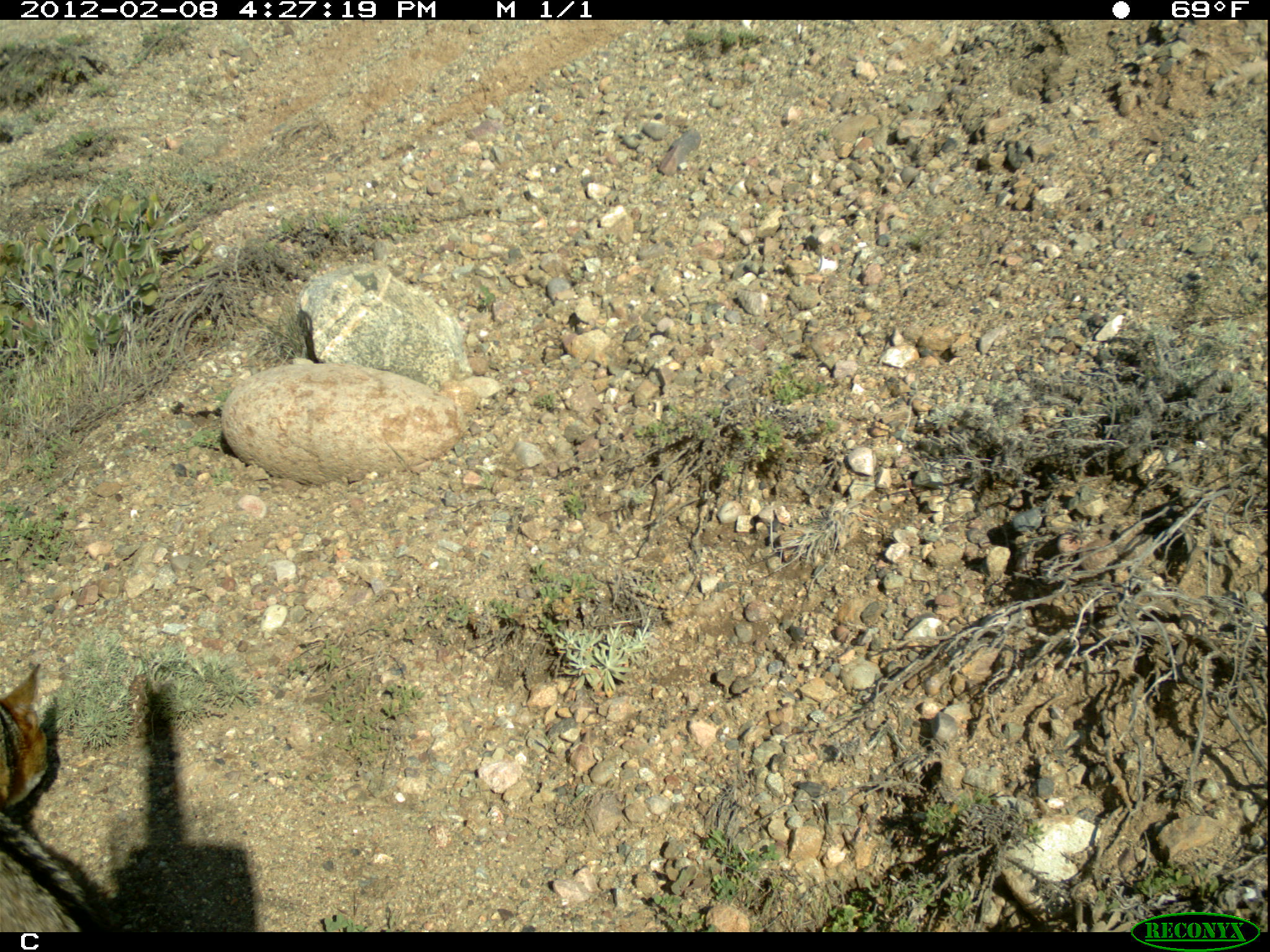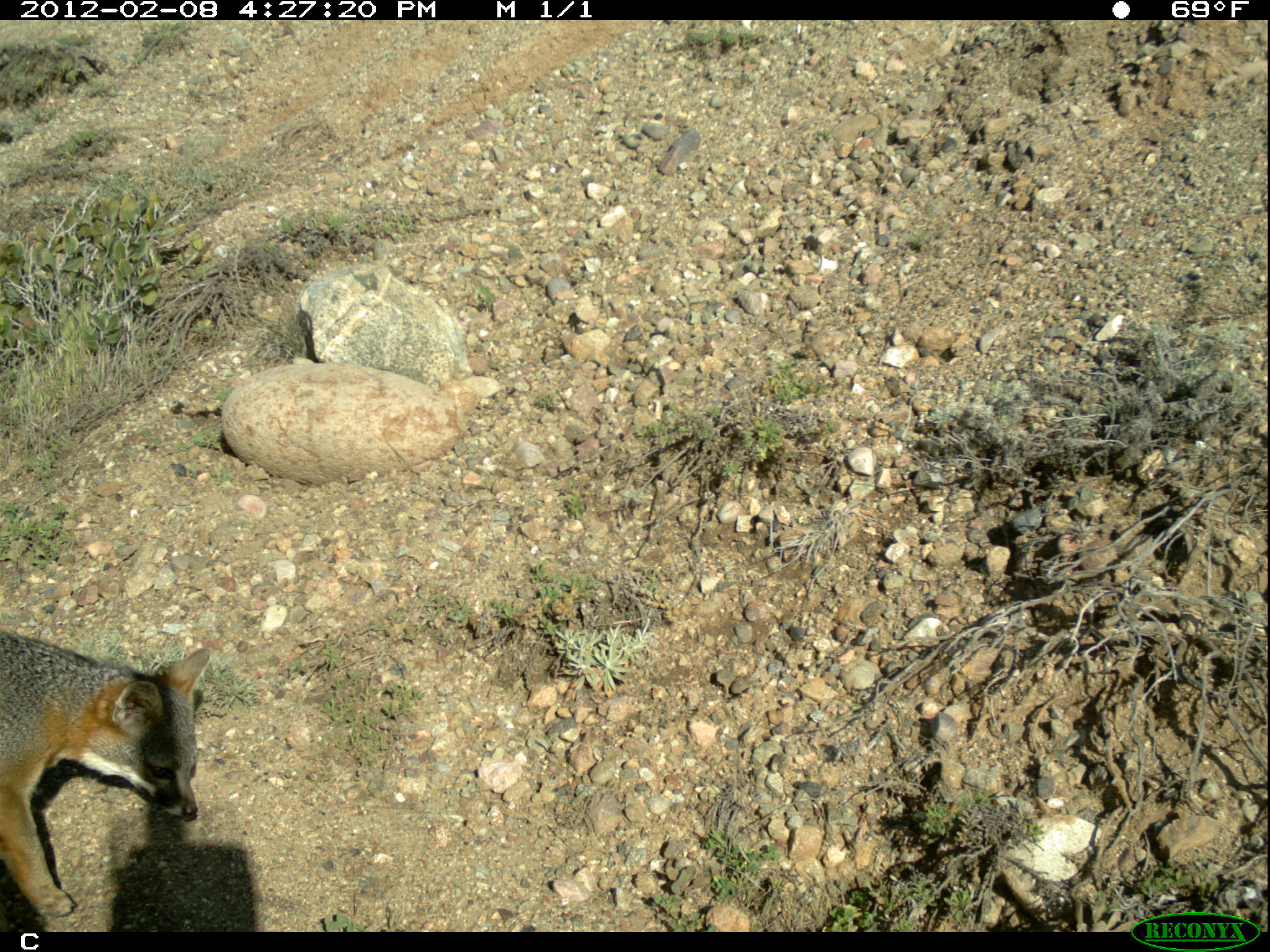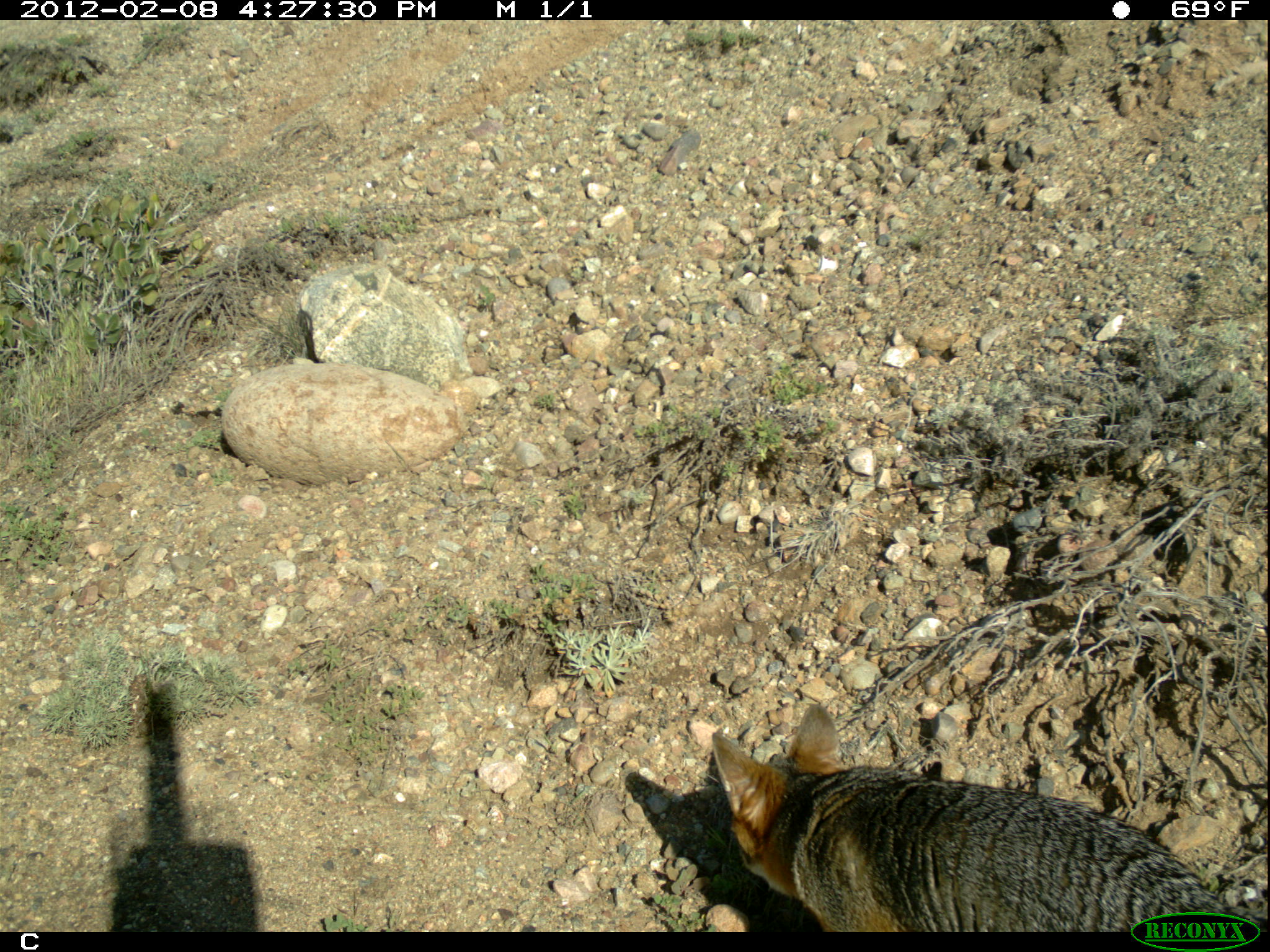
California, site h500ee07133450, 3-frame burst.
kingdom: Animalia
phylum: Chordata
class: Mammalia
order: Carnivora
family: Canidae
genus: Urocyon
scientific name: Urocyon littoralis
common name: island fox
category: fox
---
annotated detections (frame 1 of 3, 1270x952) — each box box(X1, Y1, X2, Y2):
fox: box(0, 664, 118, 930)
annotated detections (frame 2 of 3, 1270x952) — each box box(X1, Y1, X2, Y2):
fox: box(0, 629, 213, 917)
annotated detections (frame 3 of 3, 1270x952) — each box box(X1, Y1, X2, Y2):
fox: box(709, 702, 1229, 930)